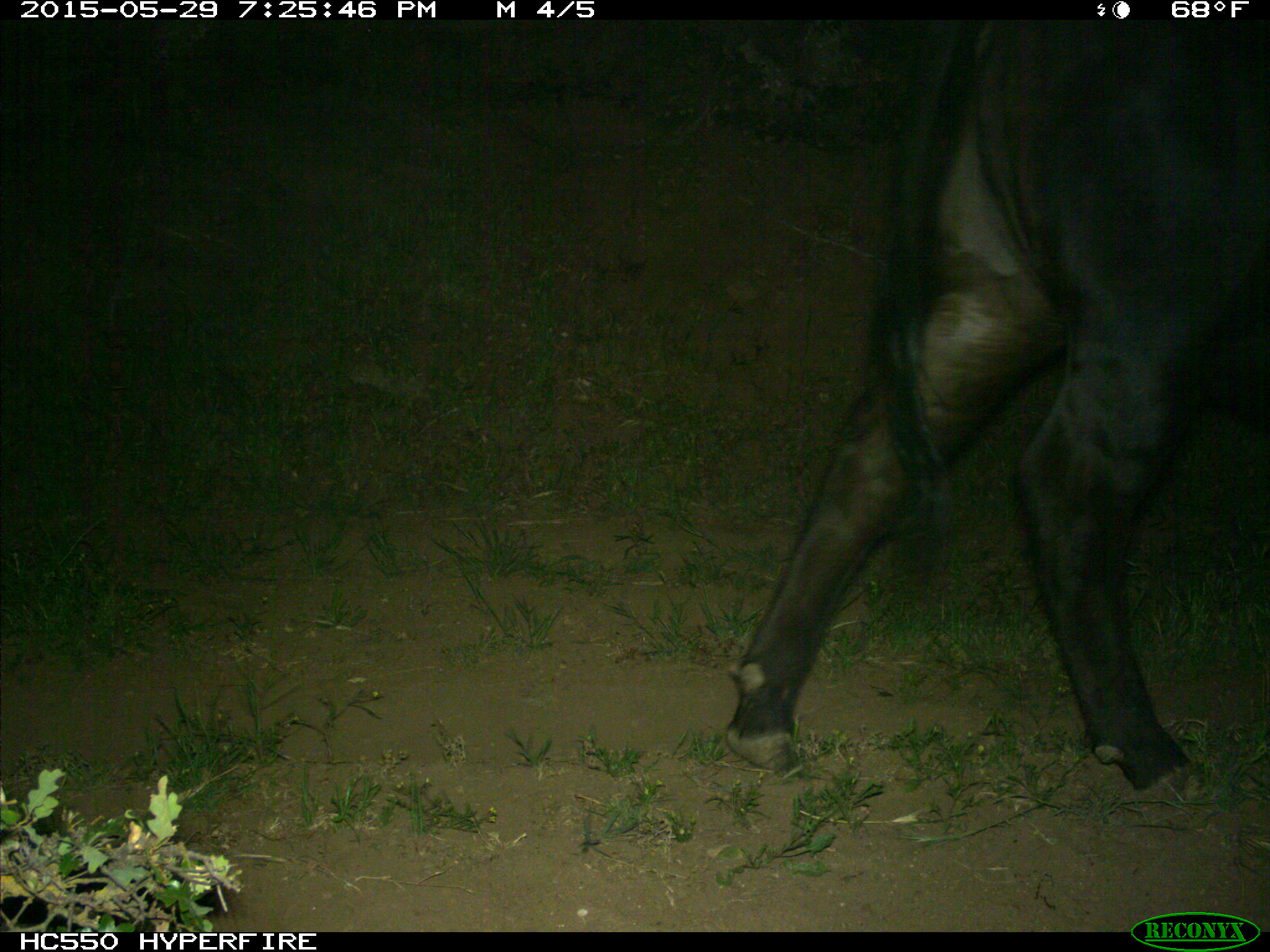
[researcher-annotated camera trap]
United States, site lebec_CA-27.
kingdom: Animalia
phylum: Chordata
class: Mammalia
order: Artiodactyla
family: Bovidae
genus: Bos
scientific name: Bos taurus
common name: domestic cow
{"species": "Bos taurus (domestic cow)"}